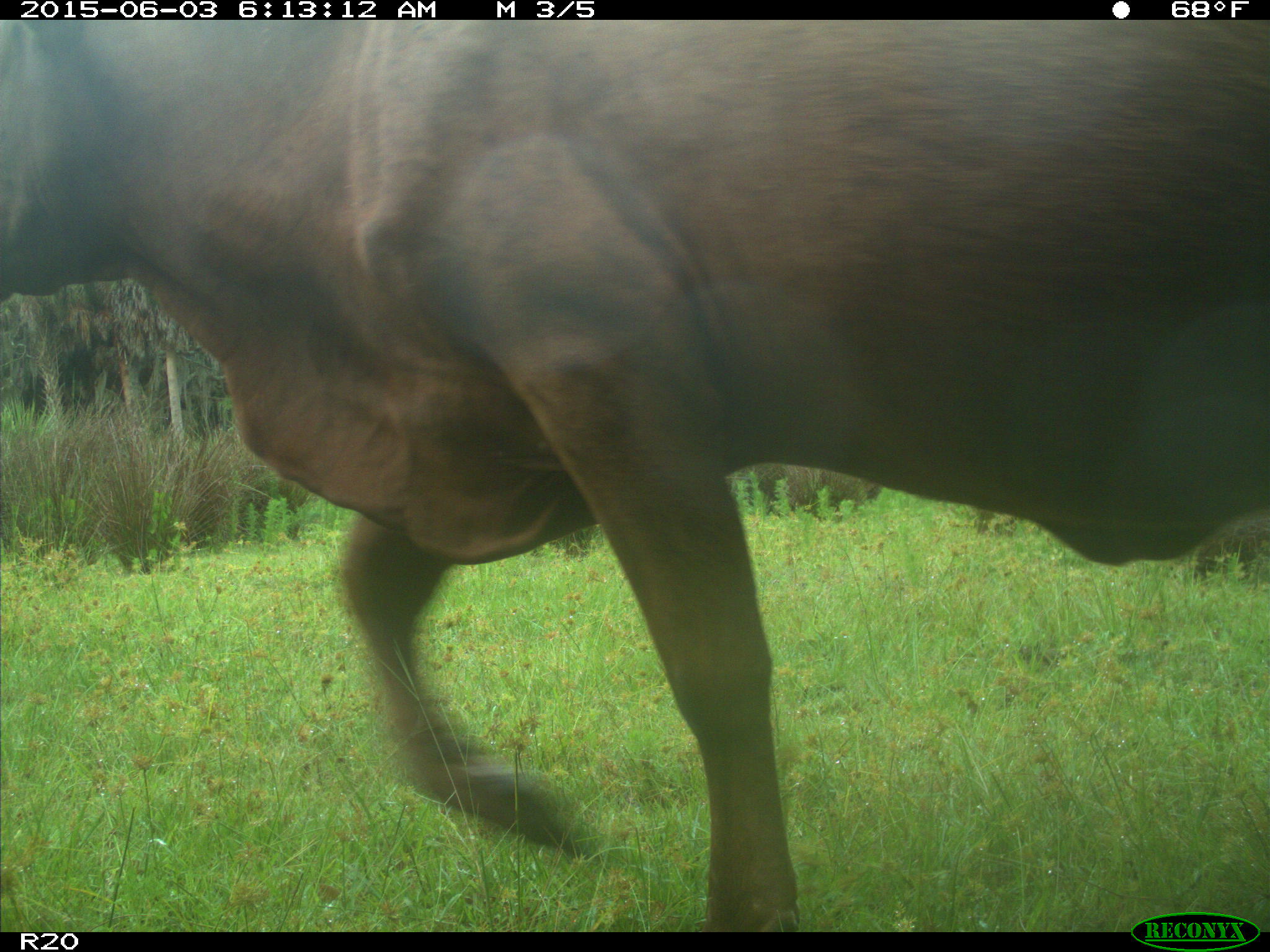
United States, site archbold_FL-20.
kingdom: Animalia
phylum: Chordata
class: Mammalia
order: Artiodactyla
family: Bovidae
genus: Bos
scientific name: Bos taurus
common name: domestic cow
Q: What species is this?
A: Bos taurus (domestic cow).